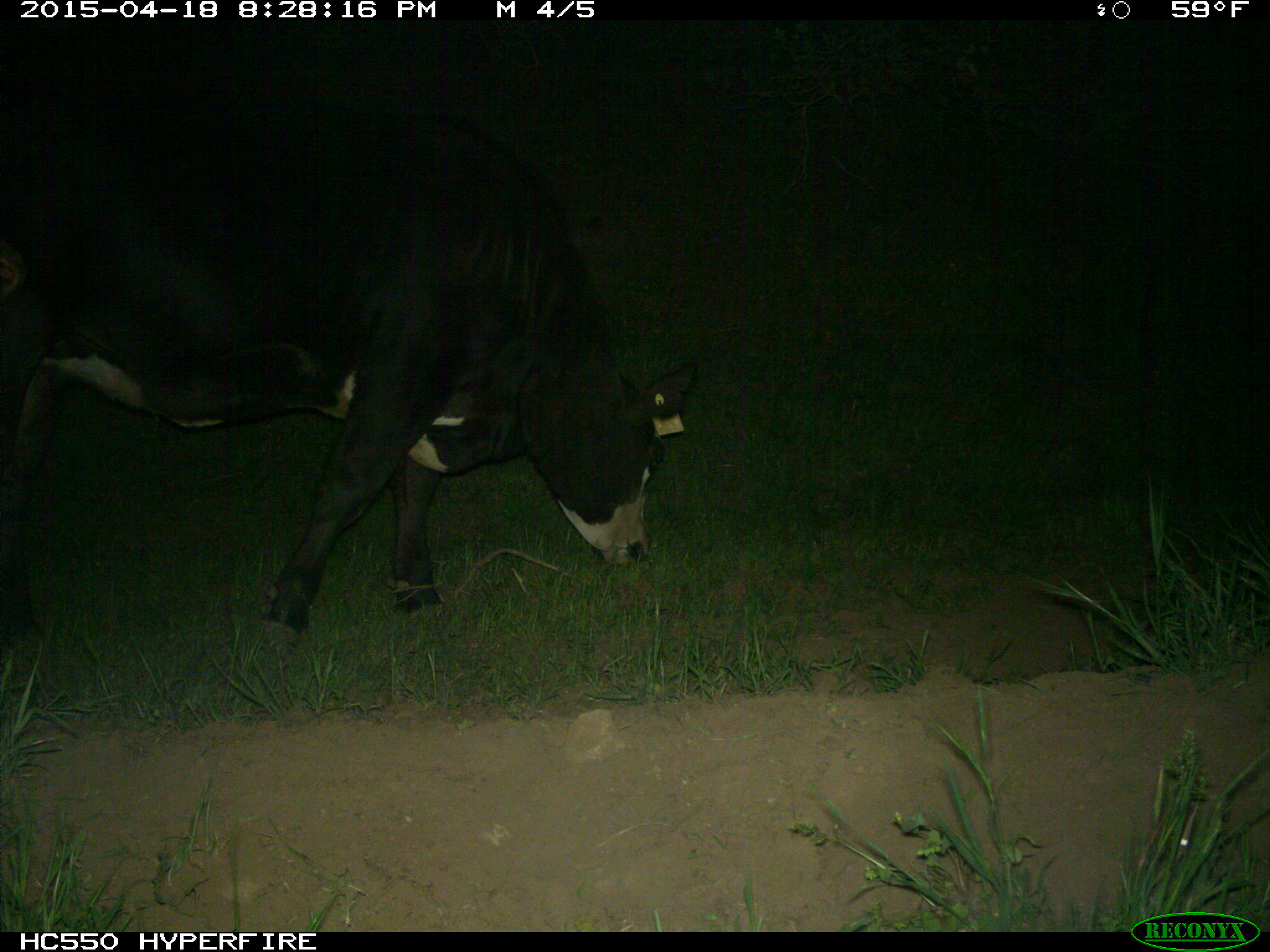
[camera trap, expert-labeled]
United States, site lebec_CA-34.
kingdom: Animalia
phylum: Chordata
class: Mammalia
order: Artiodactyla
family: Bovidae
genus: Bos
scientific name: Bos taurus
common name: domestic cow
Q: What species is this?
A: Bos taurus (domestic cow).